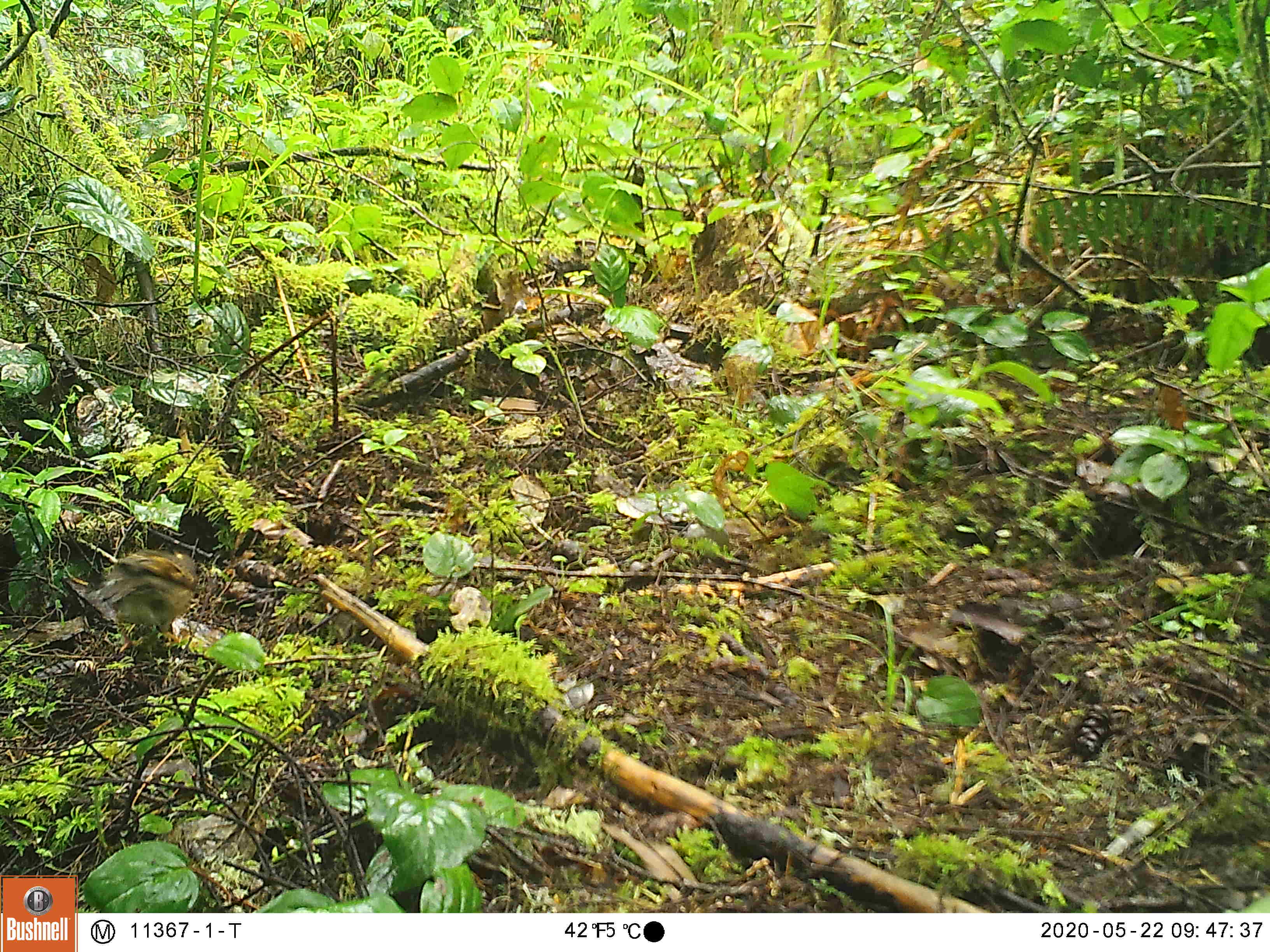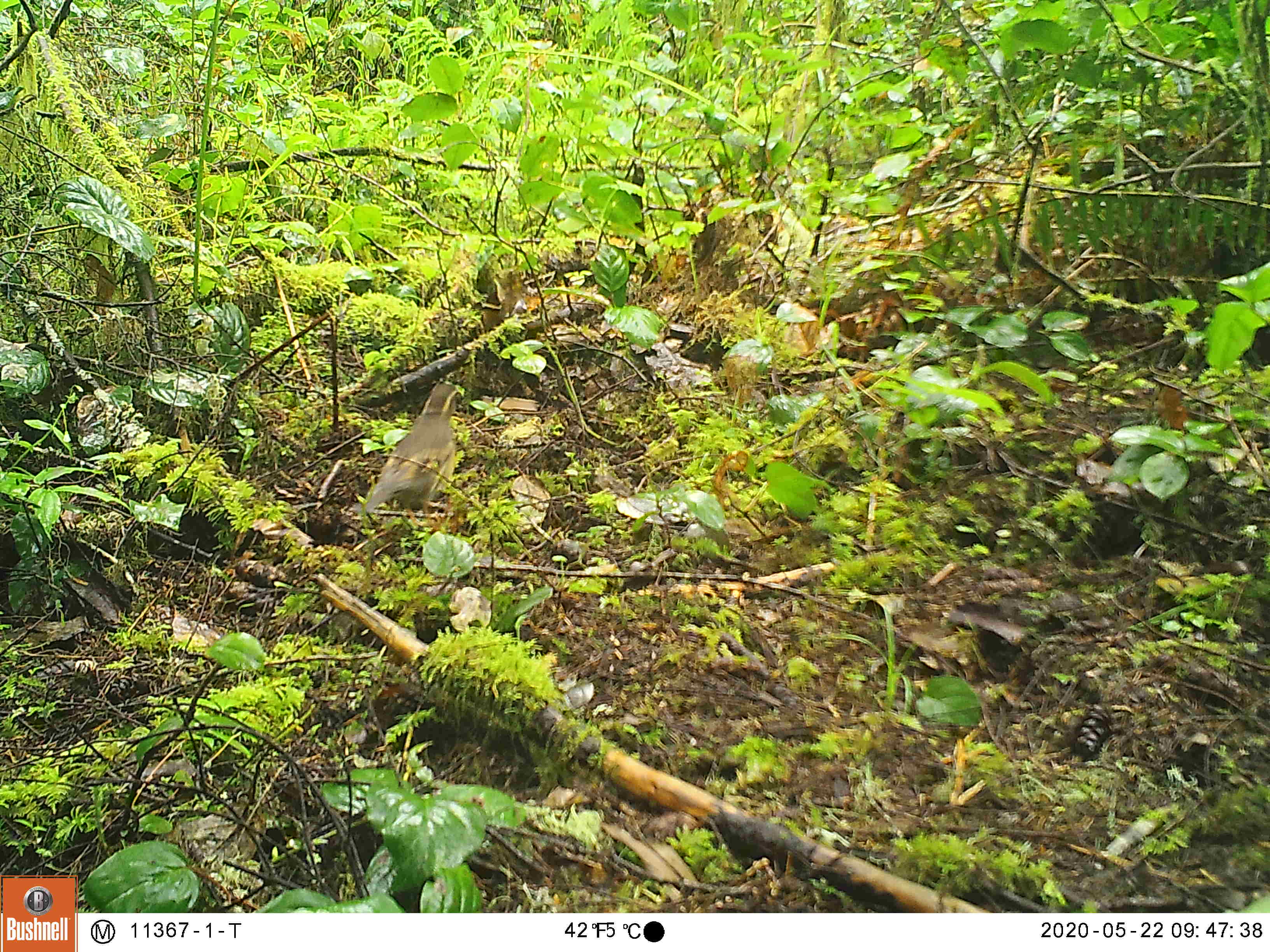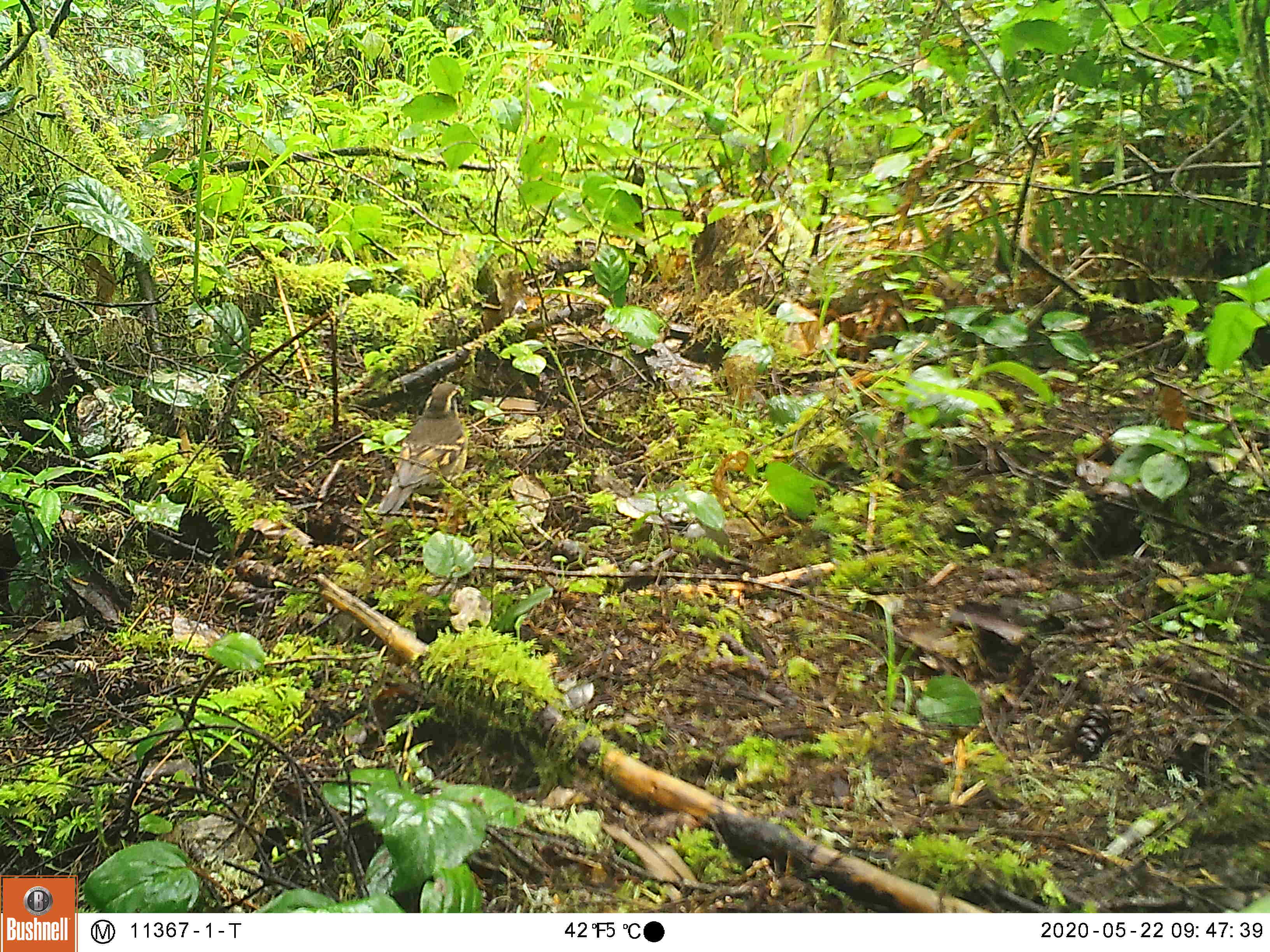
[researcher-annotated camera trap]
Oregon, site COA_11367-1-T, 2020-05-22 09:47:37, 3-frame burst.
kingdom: Animalia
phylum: Chordata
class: Aves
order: Passeriformes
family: Turdidae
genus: Ixoreus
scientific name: Ixoreus naevius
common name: varied thrush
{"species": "varied thrush (Ixoreus naevius)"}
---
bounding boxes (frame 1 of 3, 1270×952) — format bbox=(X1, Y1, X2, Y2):
varied thrush: bbox=(90, 541, 206, 657)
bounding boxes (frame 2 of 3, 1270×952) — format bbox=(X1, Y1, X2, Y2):
varied thrush: bbox=(356, 382, 467, 526)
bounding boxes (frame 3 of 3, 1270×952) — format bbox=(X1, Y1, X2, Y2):
varied thrush: bbox=(378, 381, 471, 512)